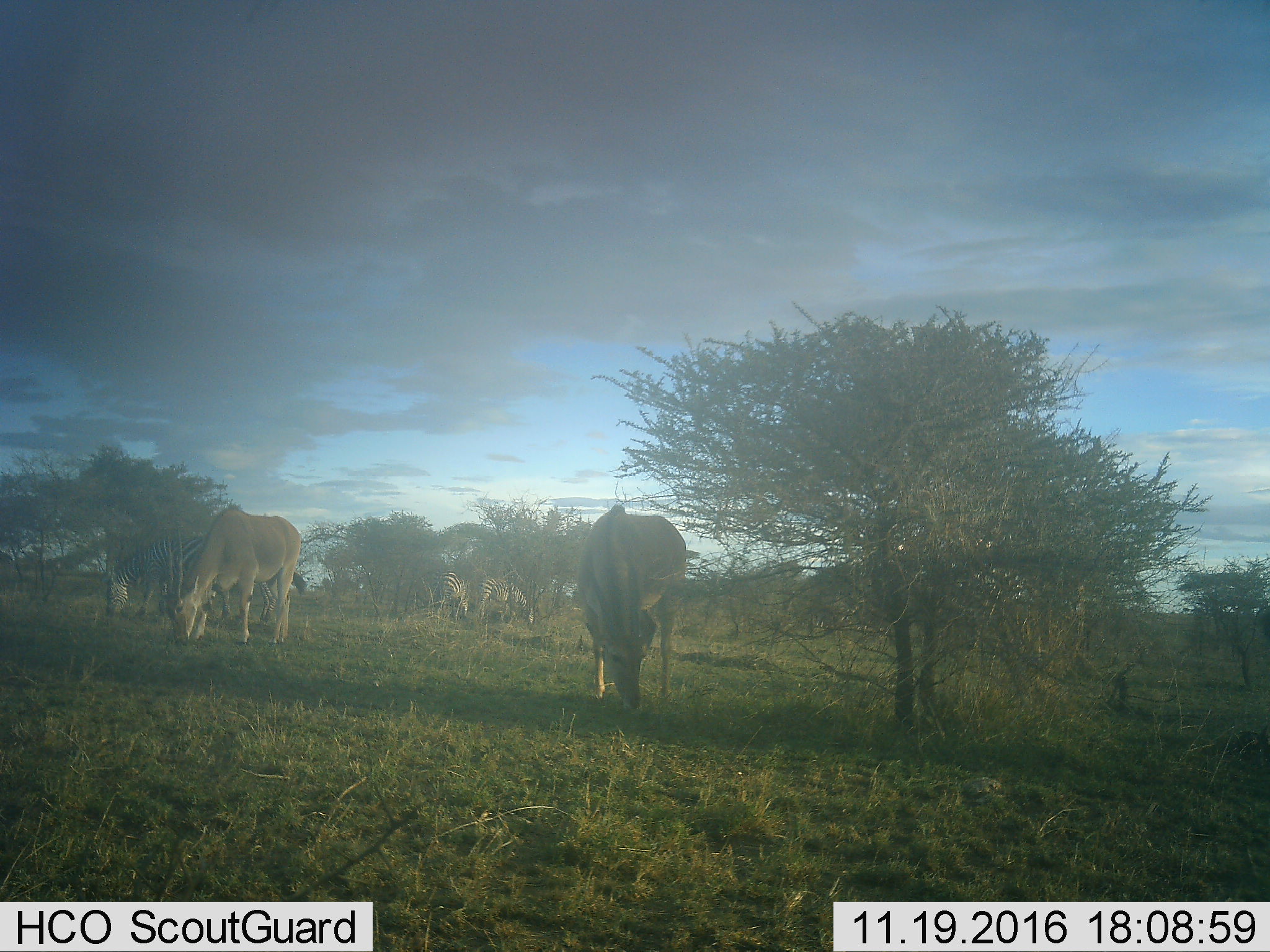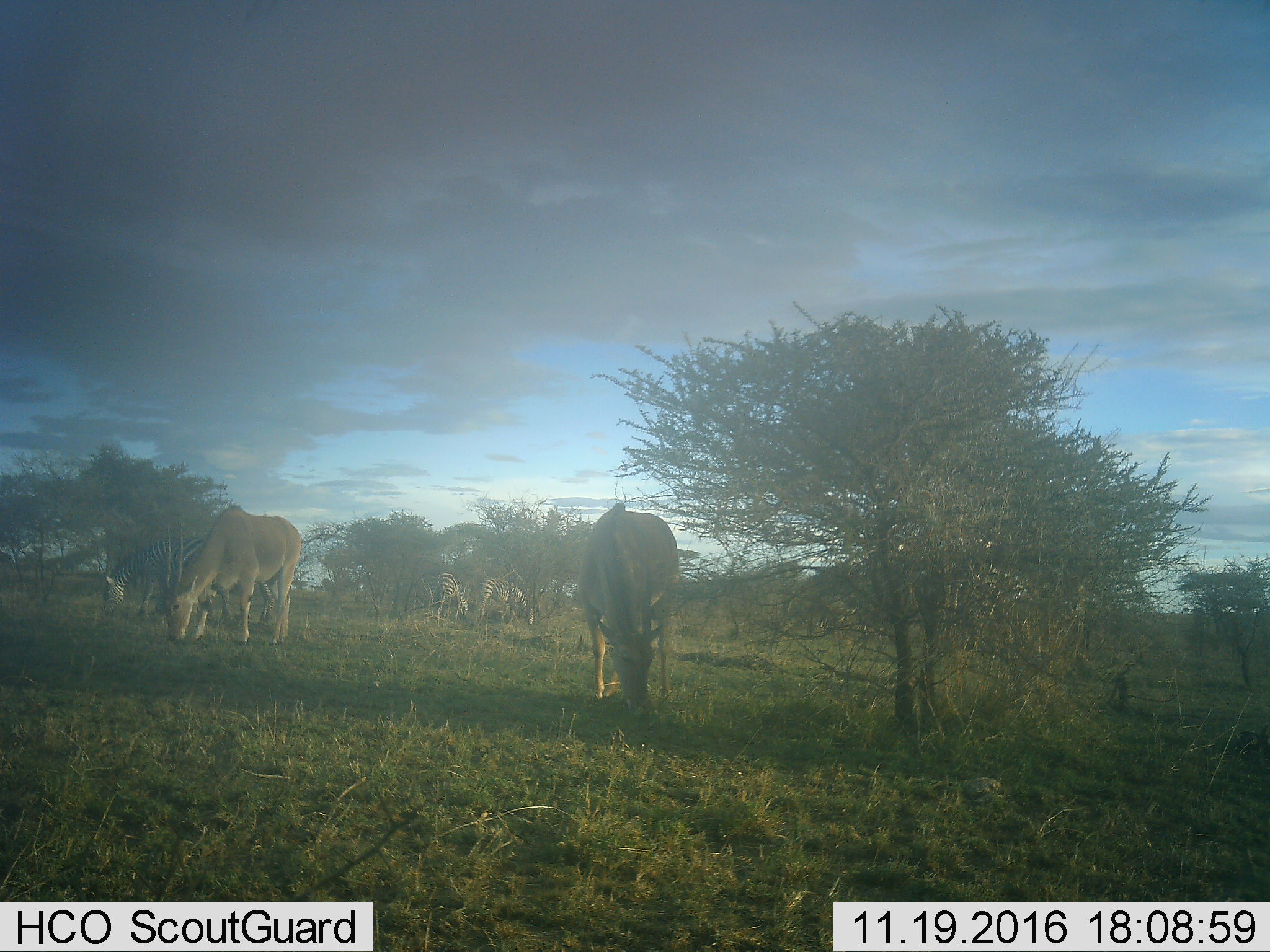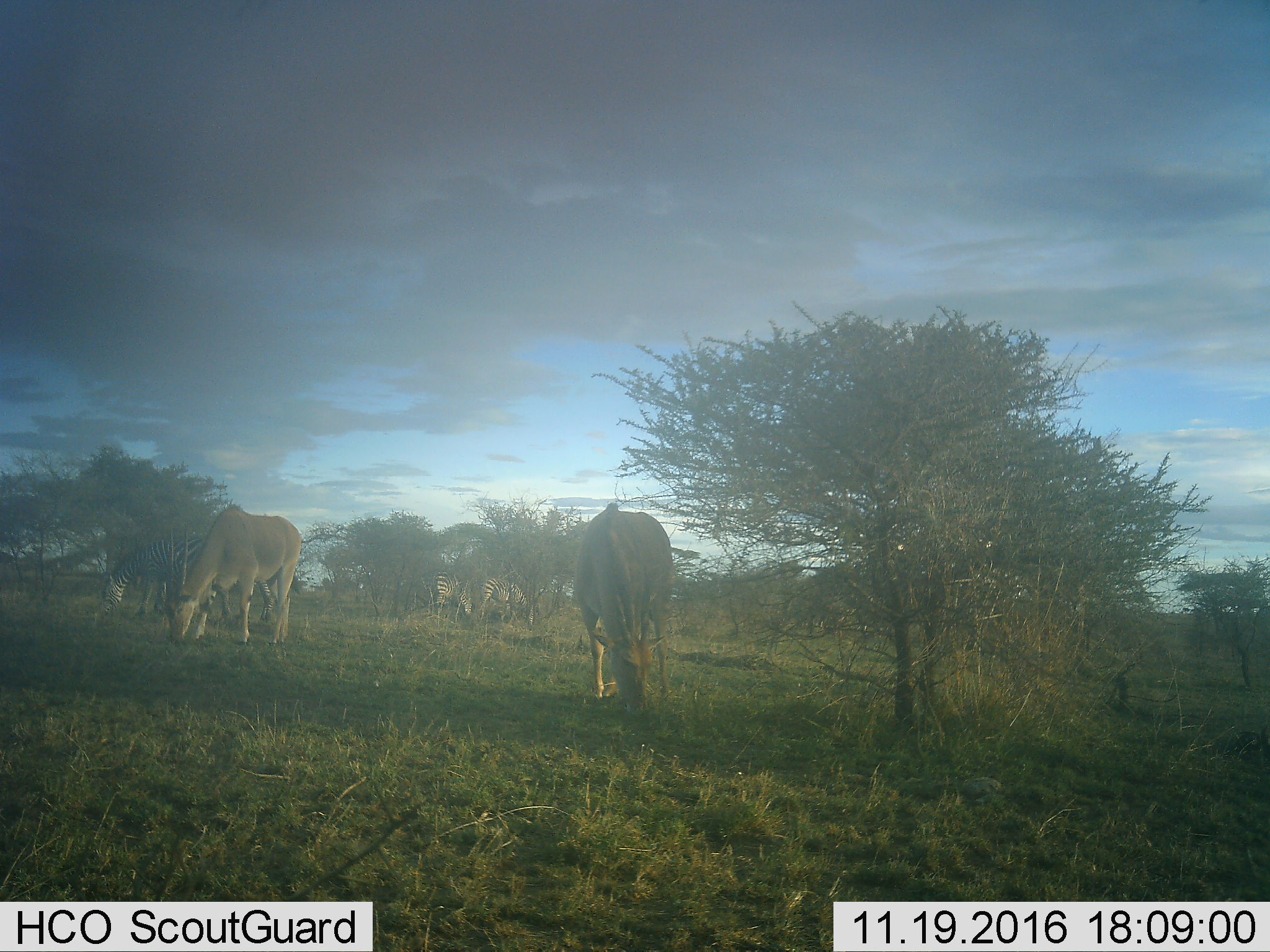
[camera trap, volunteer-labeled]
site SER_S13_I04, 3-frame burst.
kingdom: Animalia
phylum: Chordata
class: Mammalia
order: Artiodactyla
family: Bovidae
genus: Tragelaphus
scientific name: Tragelaphus oryx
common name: eland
Eland (Tragelaphus oryx), count 2. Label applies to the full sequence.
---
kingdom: Animalia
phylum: Chordata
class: Mammalia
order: Perissodactyla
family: Equidae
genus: Equus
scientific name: Equus quagga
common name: plains zebra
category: zebraplains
Zebraplains (plains zebra) (Equus quagga), count 4. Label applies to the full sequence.